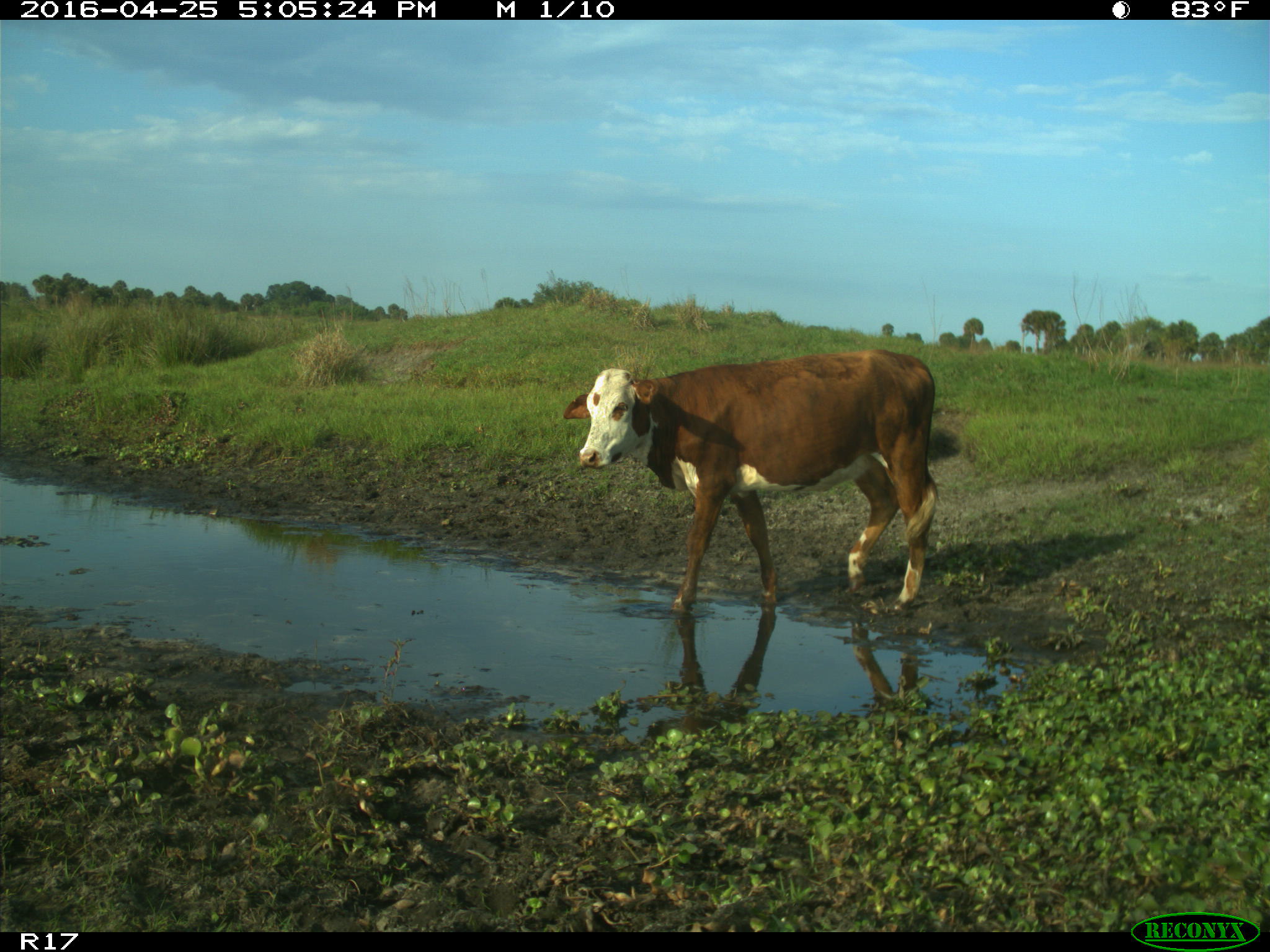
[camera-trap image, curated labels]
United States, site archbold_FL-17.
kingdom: Animalia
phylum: Chordata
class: Mammalia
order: Artiodactyla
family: Bovidae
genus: Bos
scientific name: Bos taurus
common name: domestic cow